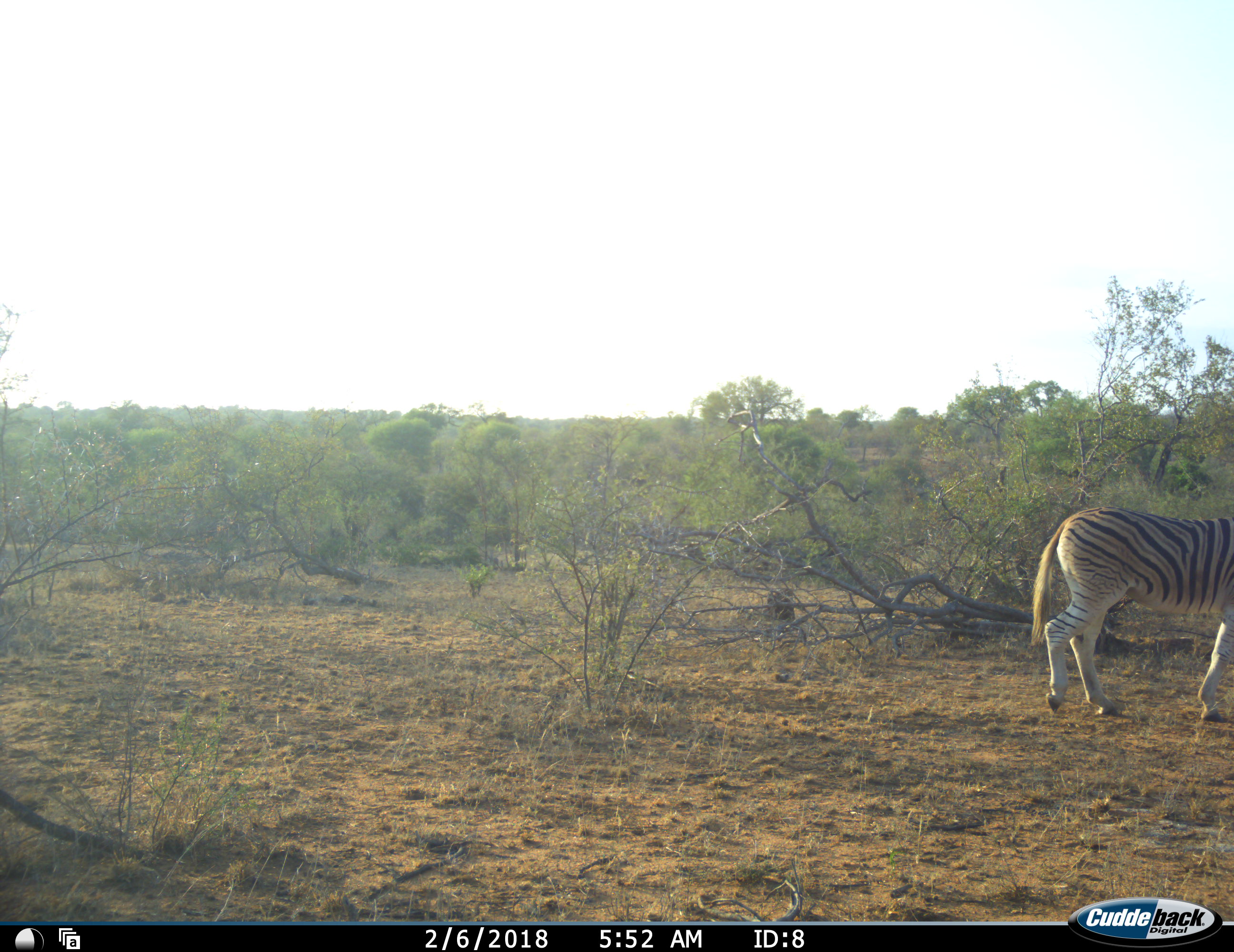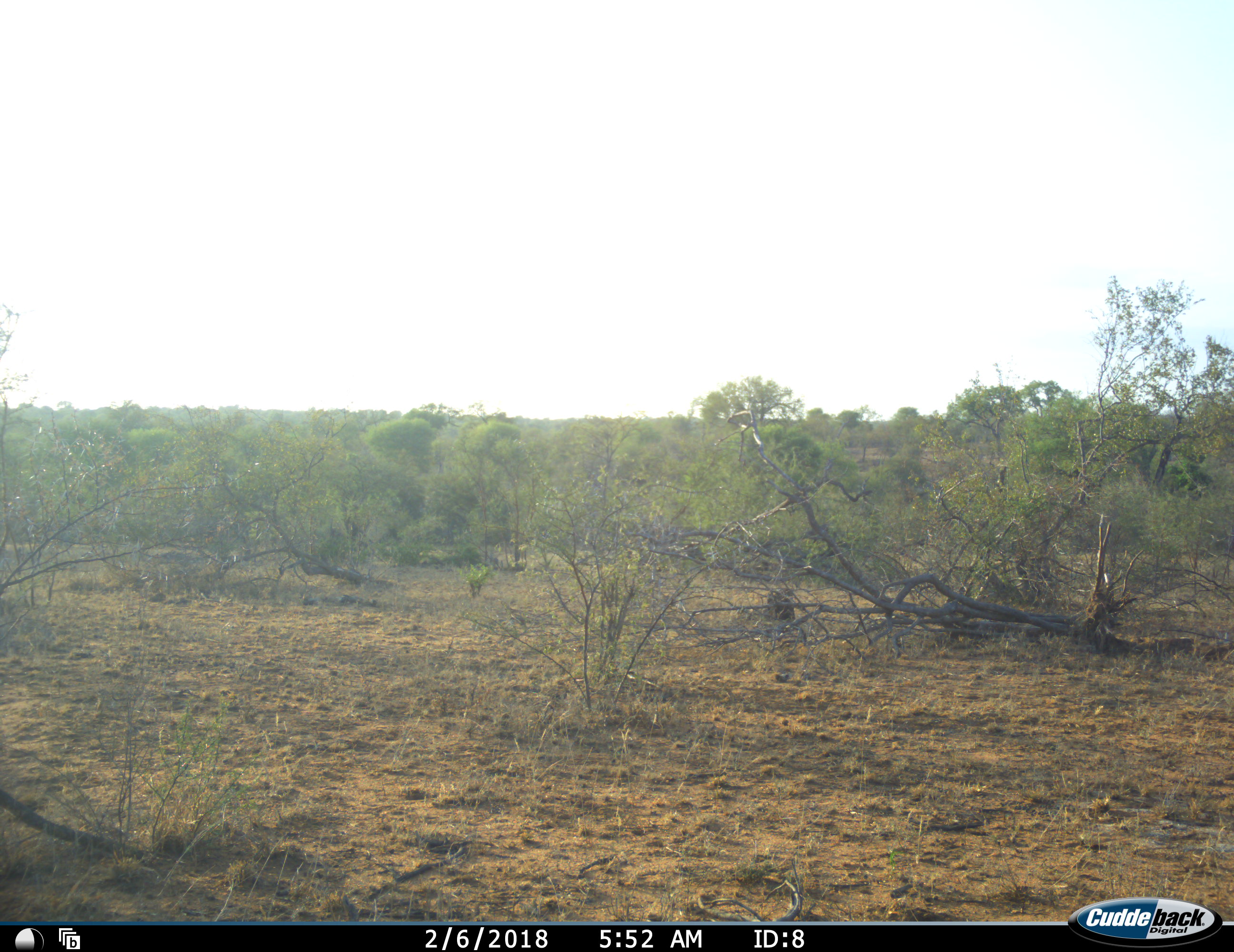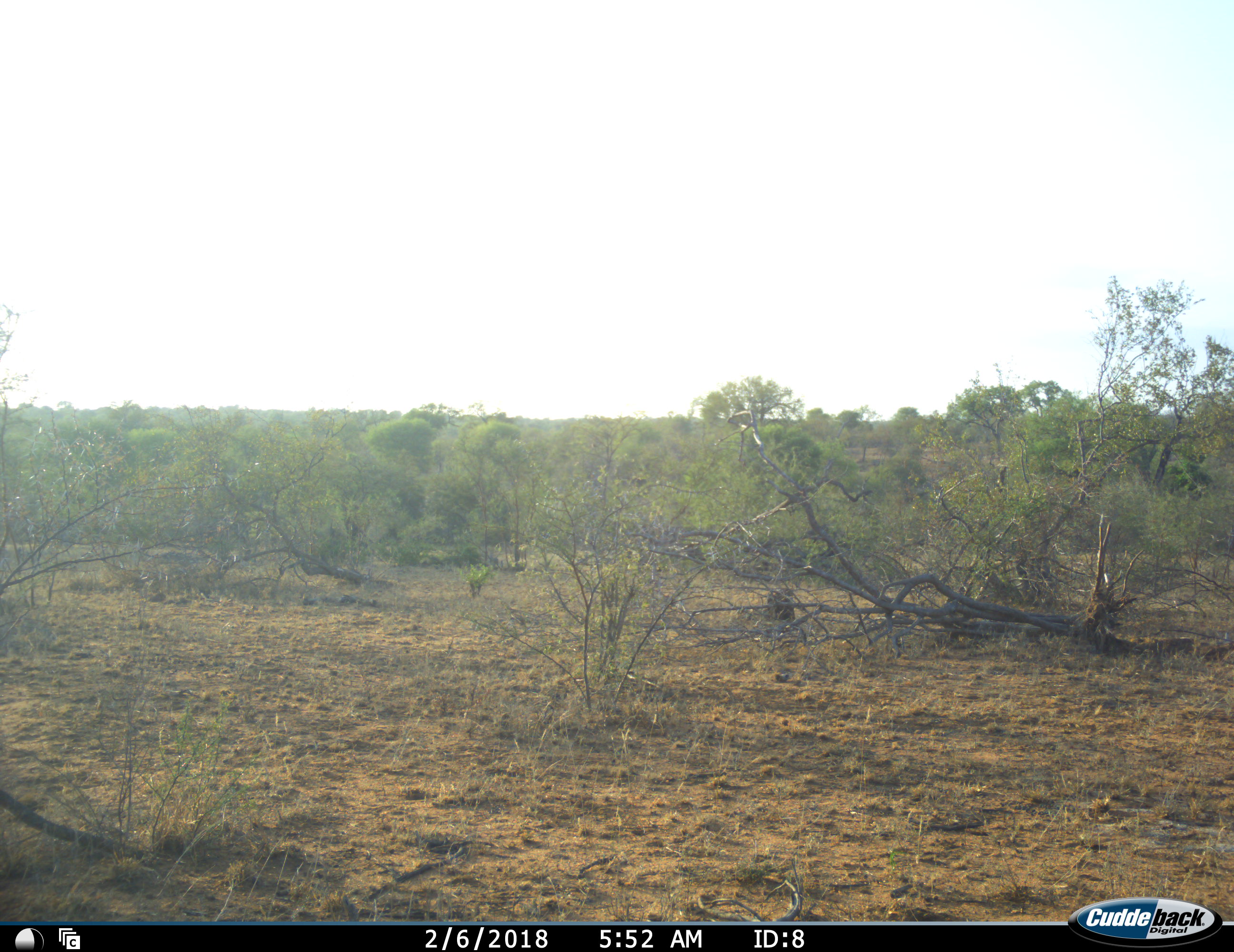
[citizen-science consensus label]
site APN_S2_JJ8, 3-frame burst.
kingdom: Animalia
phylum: Chordata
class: Mammalia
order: Perissodactyla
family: Equidae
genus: Equus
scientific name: Equus quagga burchellii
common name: burchell's zebra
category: zebraburchells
Zebraburchells (burchell's zebra) (Equus quagga burchellii), count 1. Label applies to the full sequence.